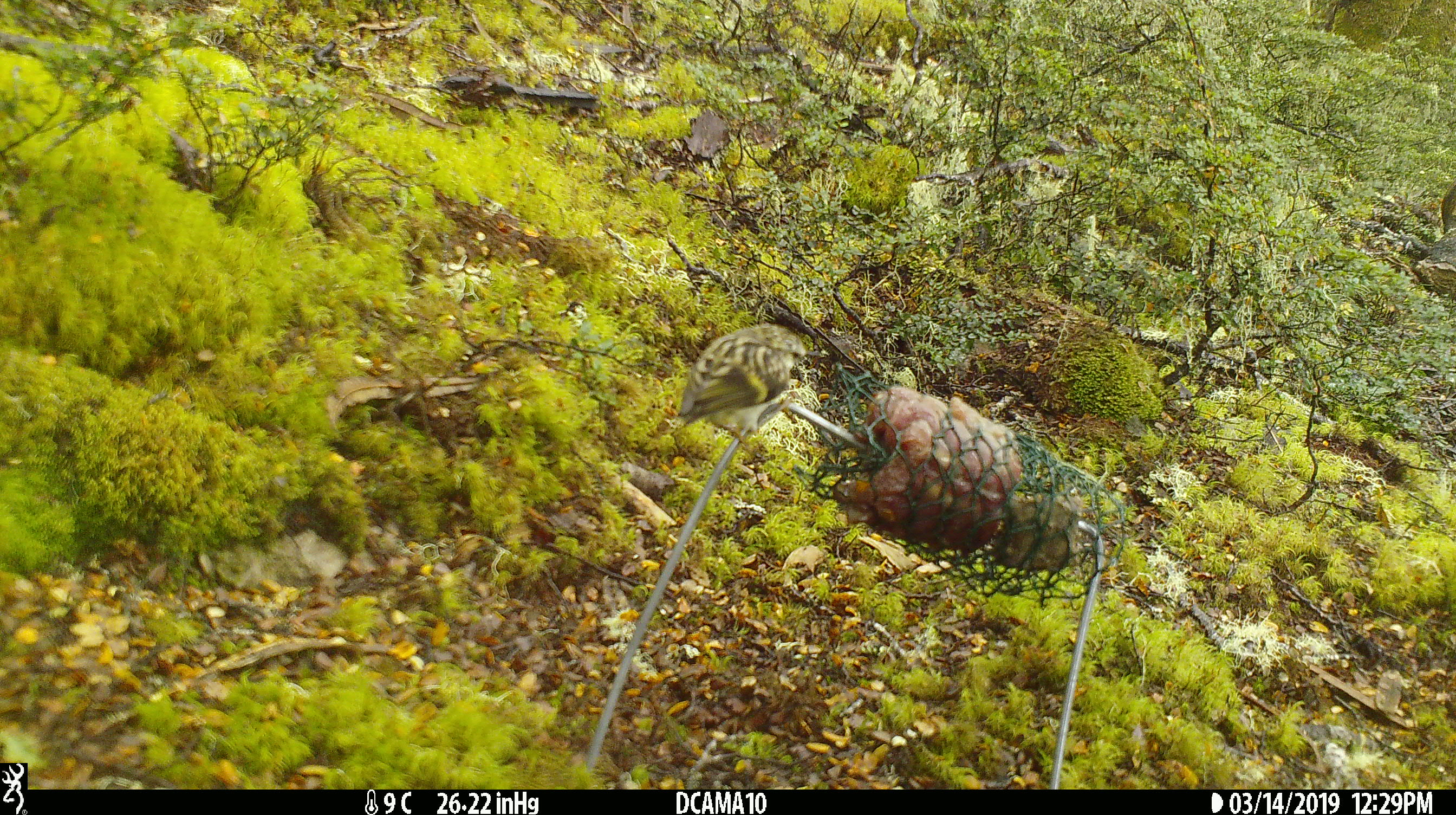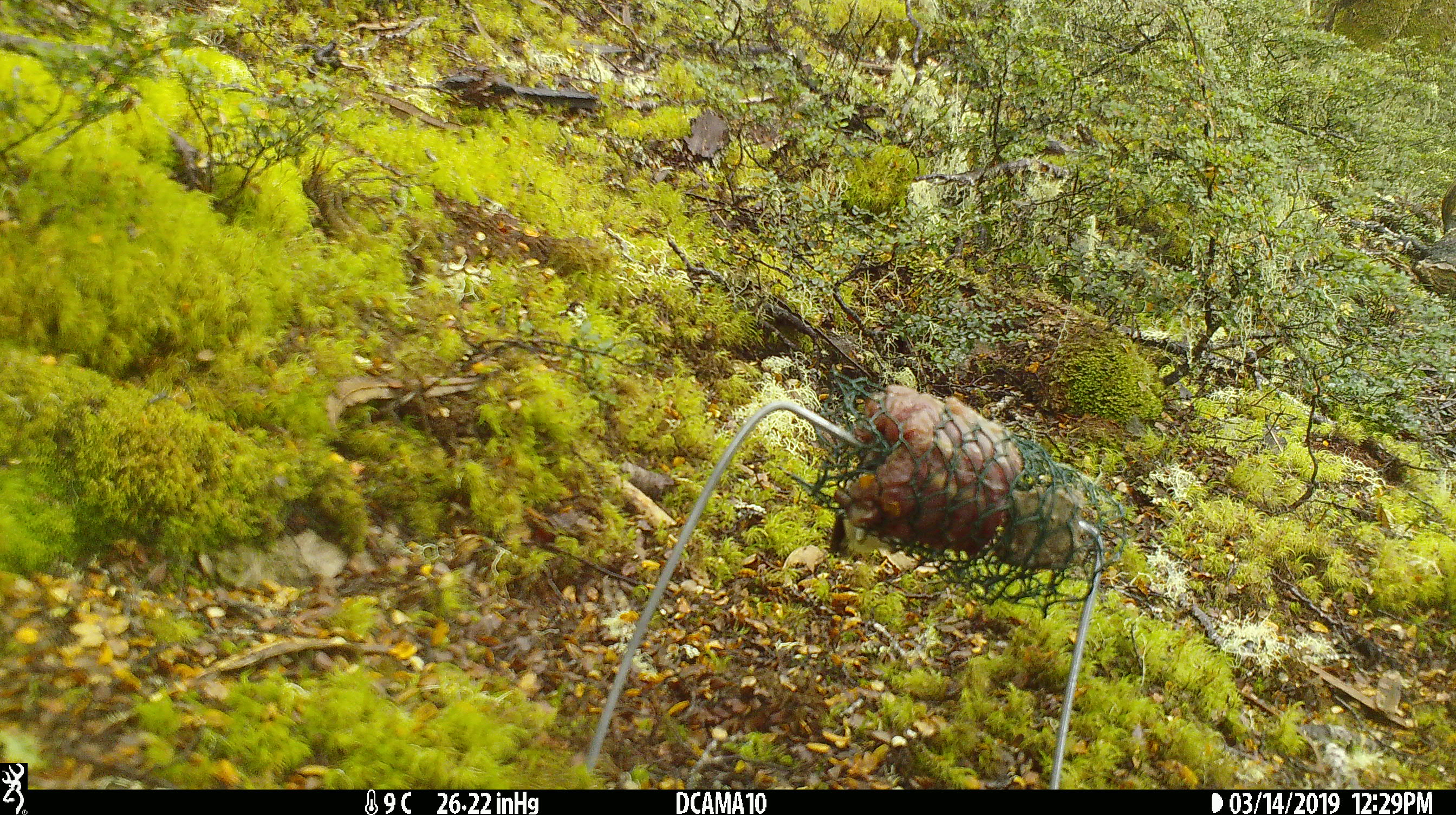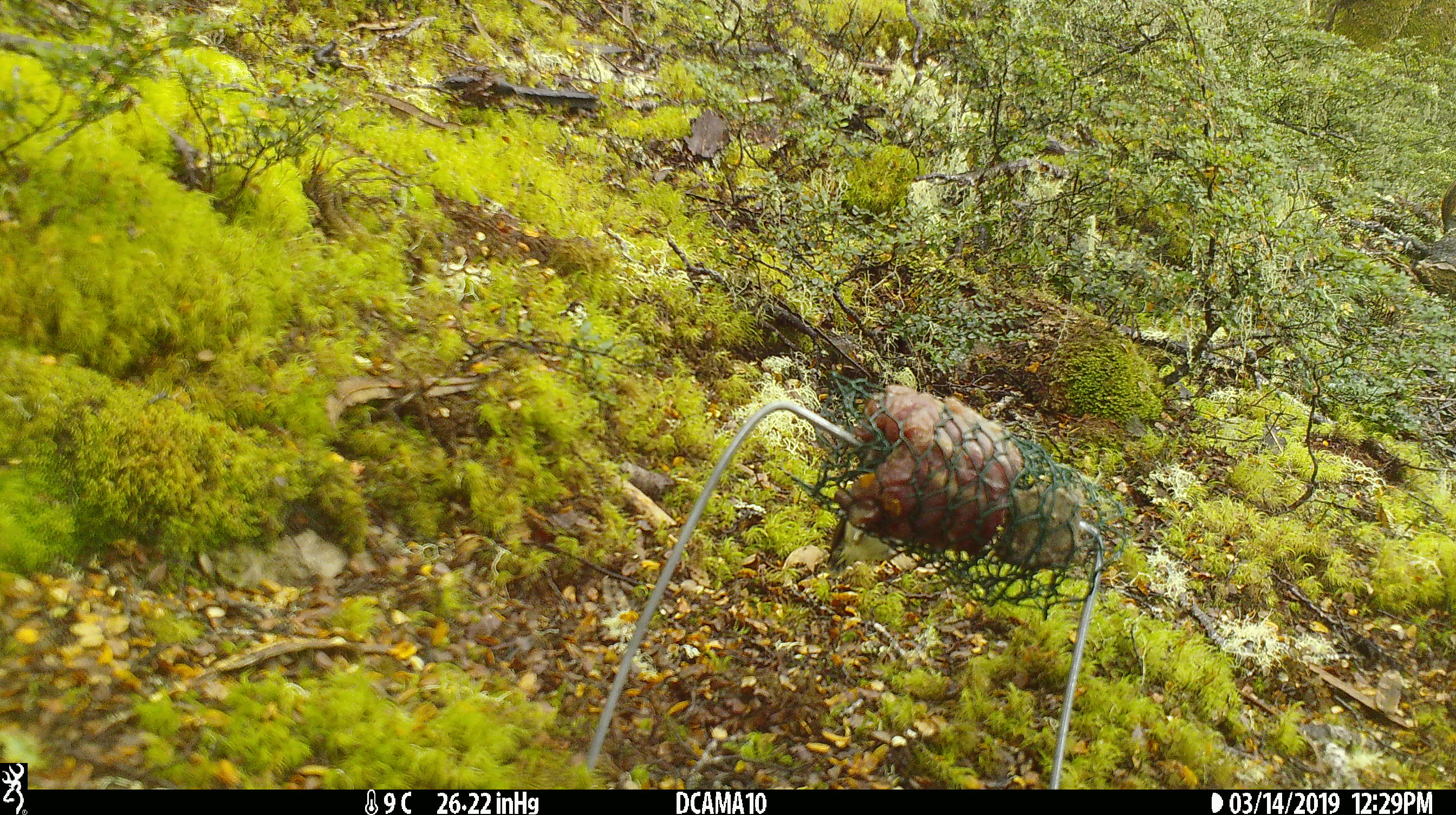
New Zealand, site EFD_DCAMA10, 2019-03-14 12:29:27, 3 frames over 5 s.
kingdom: Animalia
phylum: Chordata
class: Aves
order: Passeriformes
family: Acanthisittidae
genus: Acanthisitta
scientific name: Acanthisitta chloris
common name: rifleman